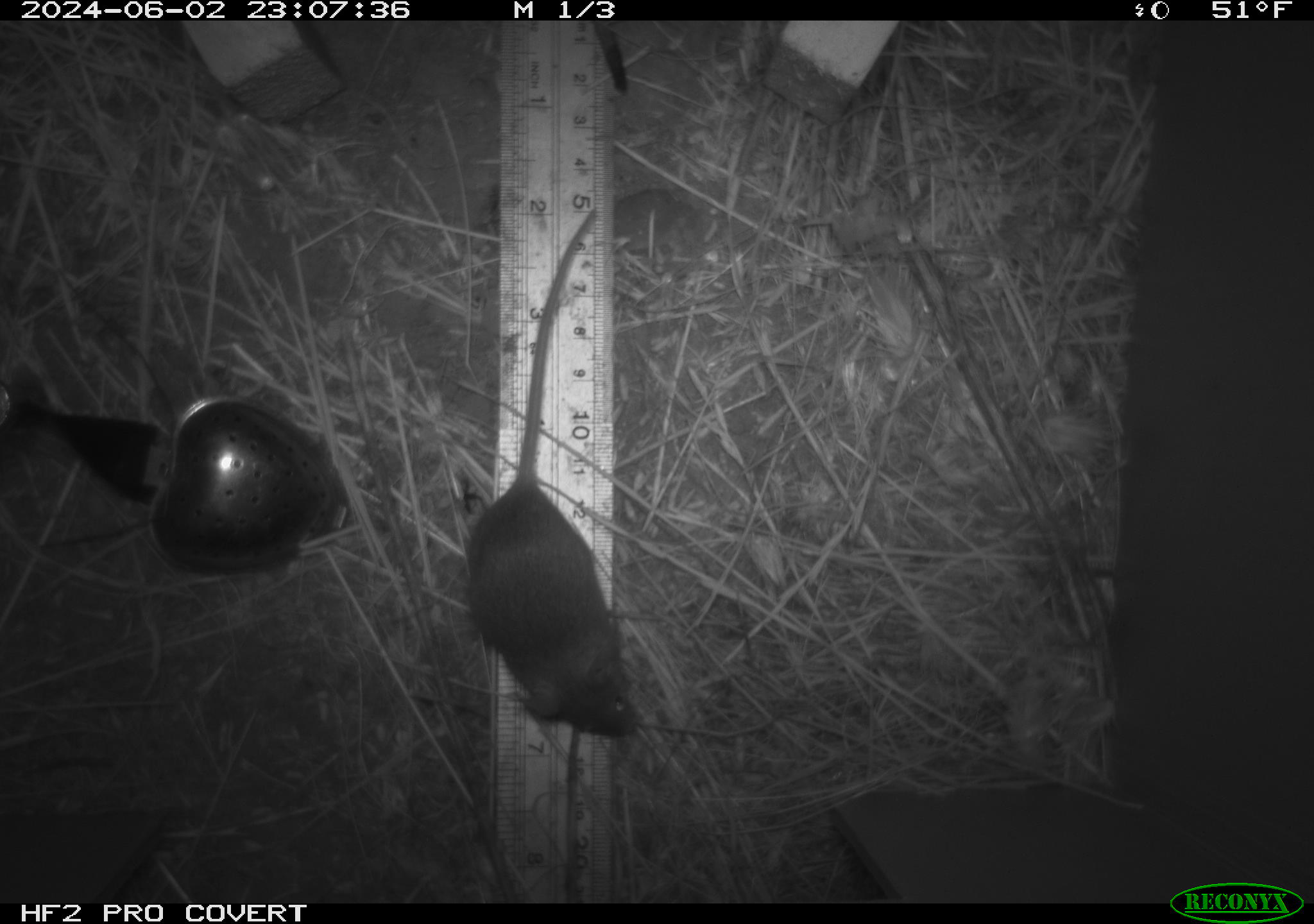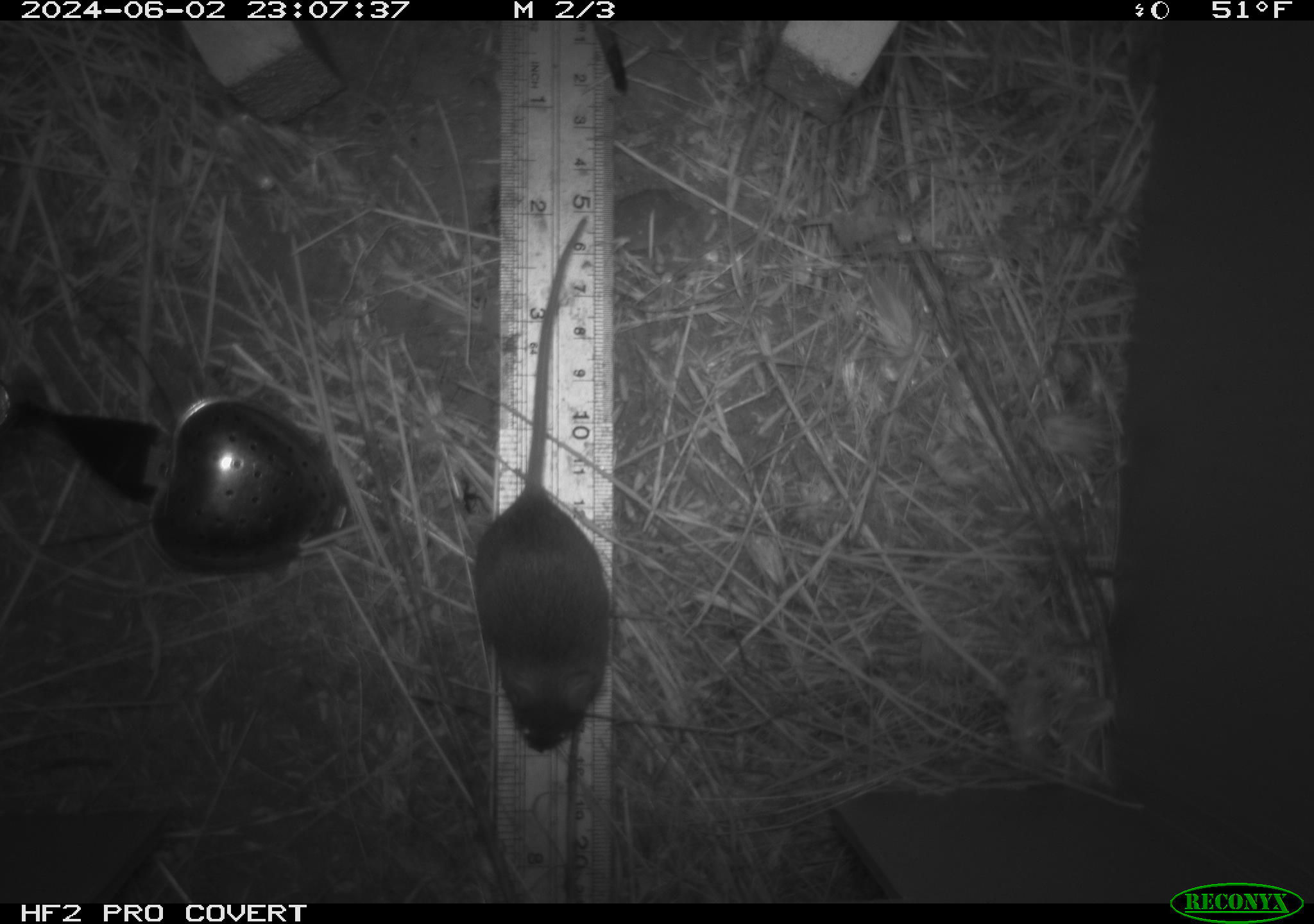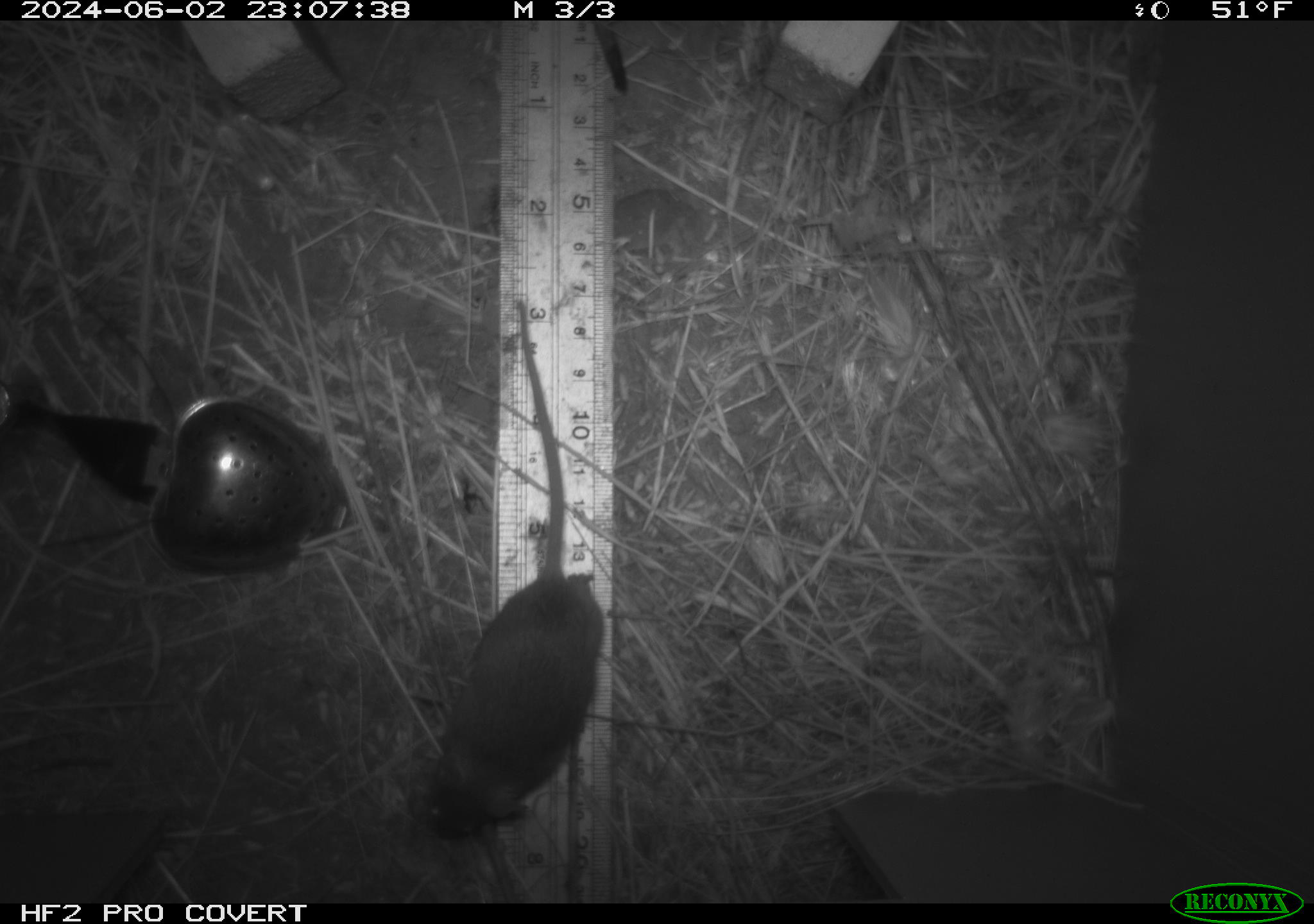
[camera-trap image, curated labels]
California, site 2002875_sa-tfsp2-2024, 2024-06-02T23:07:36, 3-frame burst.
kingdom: Animalia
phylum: Chordata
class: Mammalia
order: Rodentia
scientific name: Rodentia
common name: mouse species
Mouse species (Rodentia).